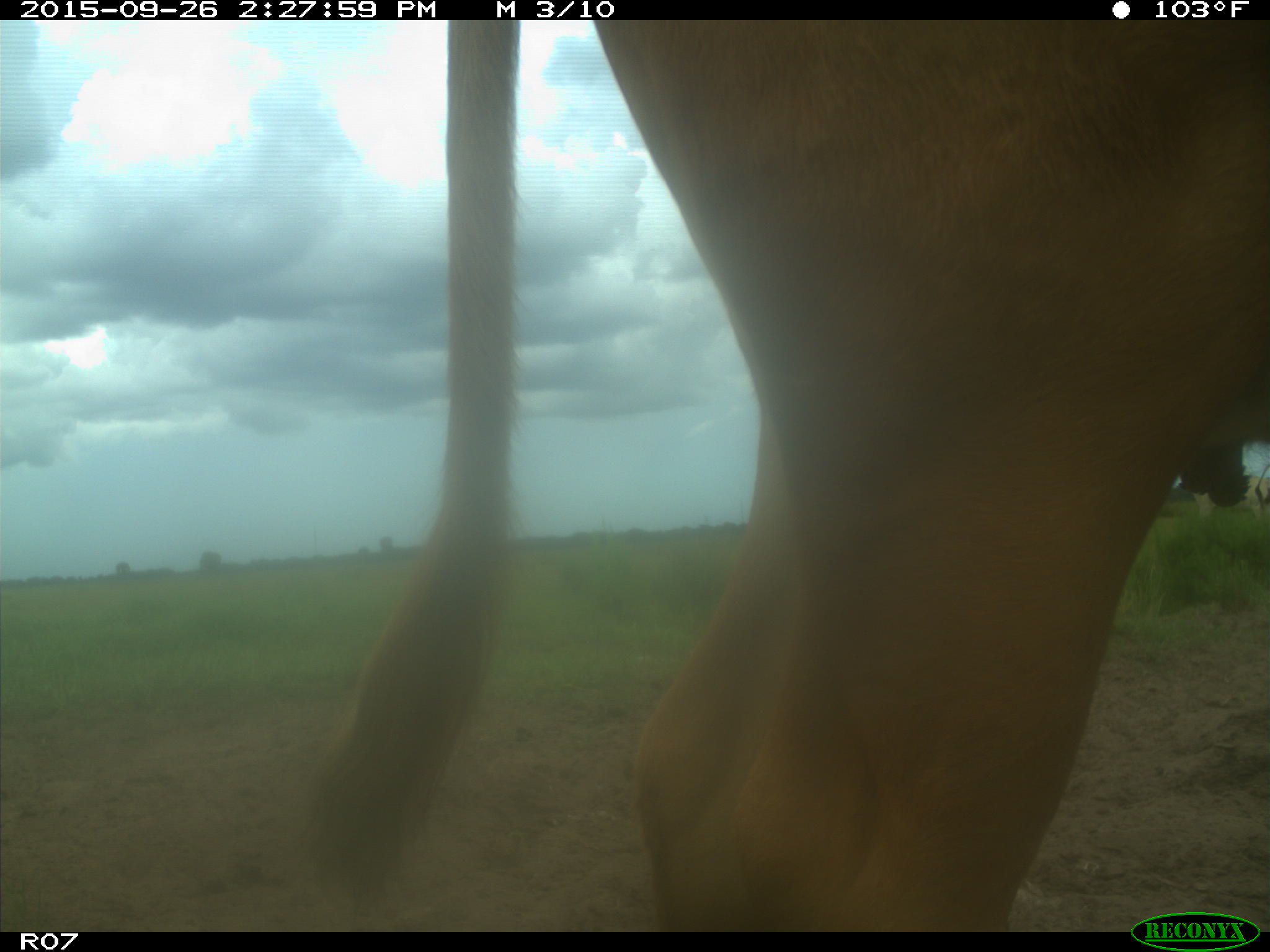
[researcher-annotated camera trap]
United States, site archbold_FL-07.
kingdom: Animalia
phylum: Chordata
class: Mammalia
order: Artiodactyla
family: Bovidae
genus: Bos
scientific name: Bos taurus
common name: domestic cow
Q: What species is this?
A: Bos taurus (domestic cow).